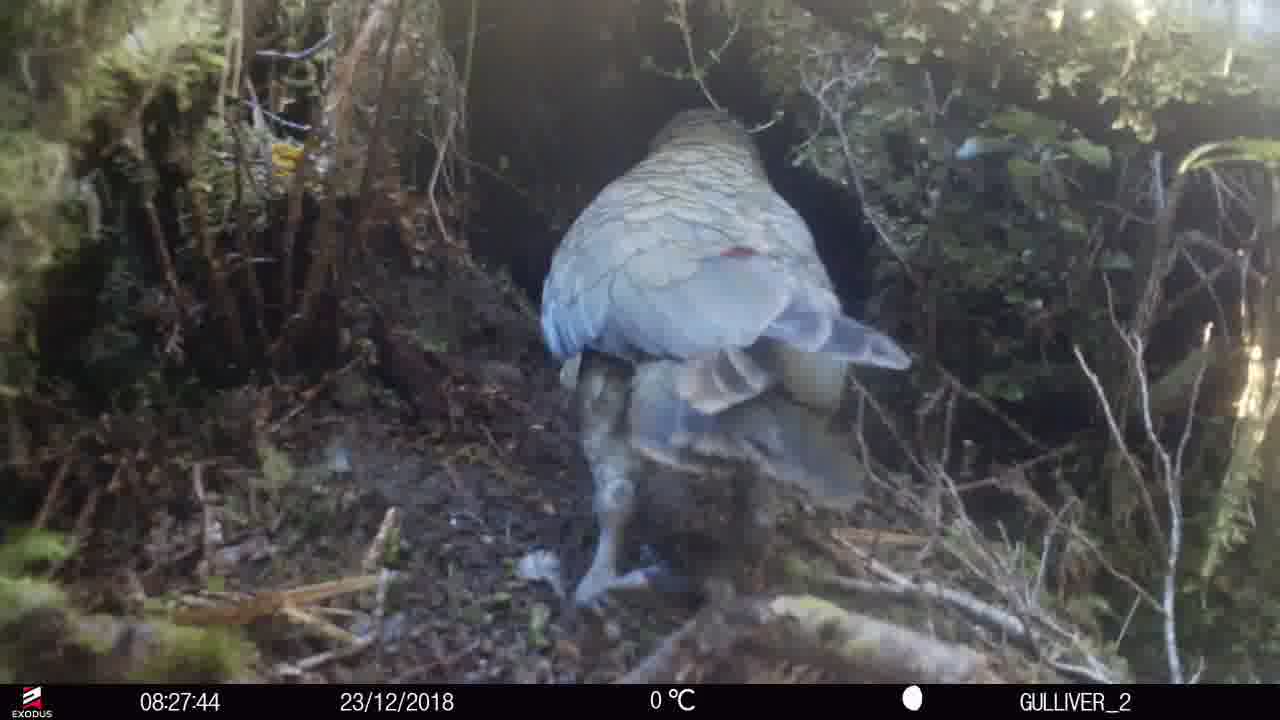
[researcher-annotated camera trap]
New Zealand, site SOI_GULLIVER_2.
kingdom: Animalia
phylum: Chordata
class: Aves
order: Psittaciformes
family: Strigopidae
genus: Nestor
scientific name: Nestor notabilis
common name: kea